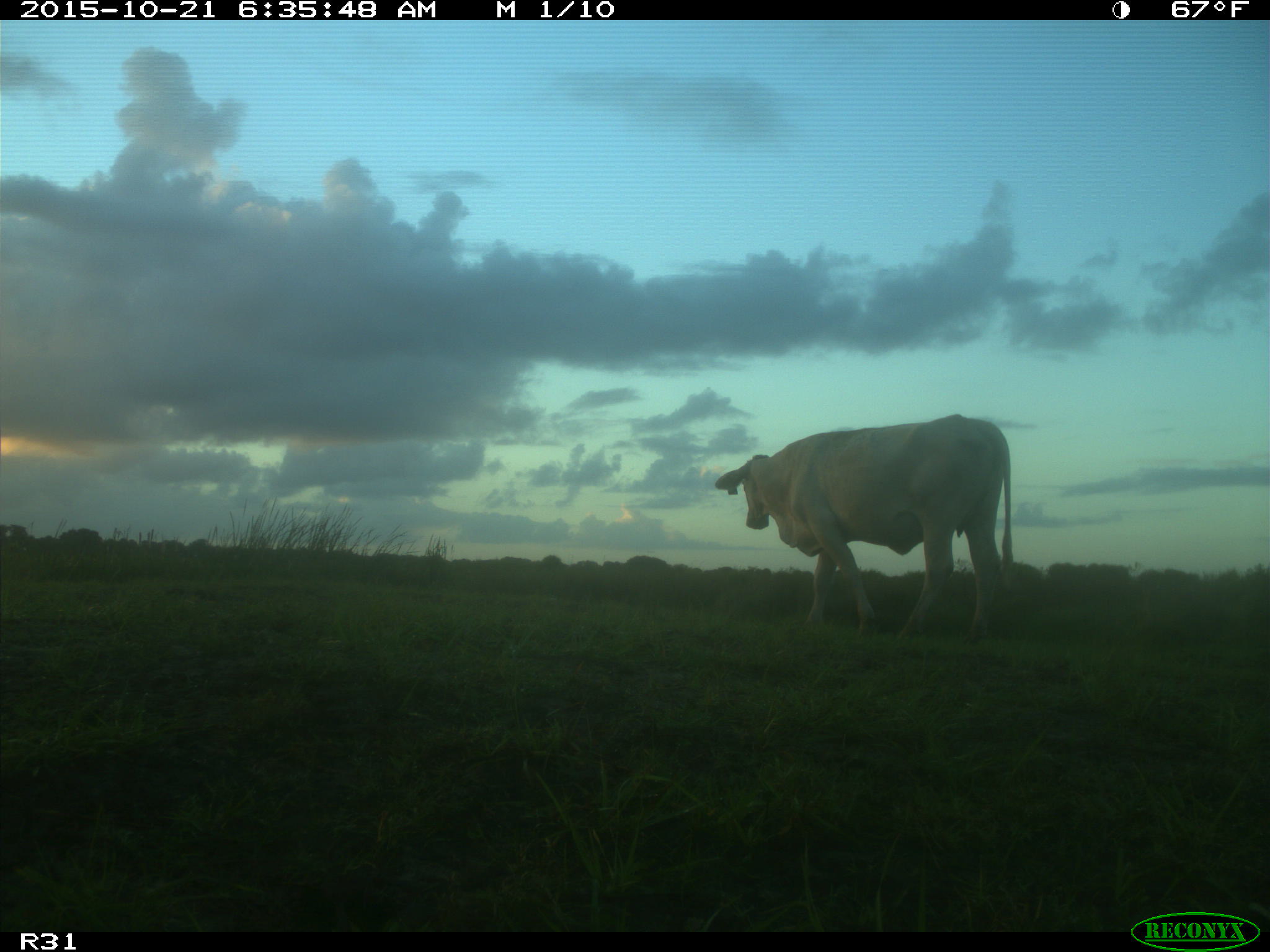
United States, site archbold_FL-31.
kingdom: Animalia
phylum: Chordata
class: Mammalia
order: Artiodactyla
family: Bovidae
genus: Bos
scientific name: Bos taurus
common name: domestic cow